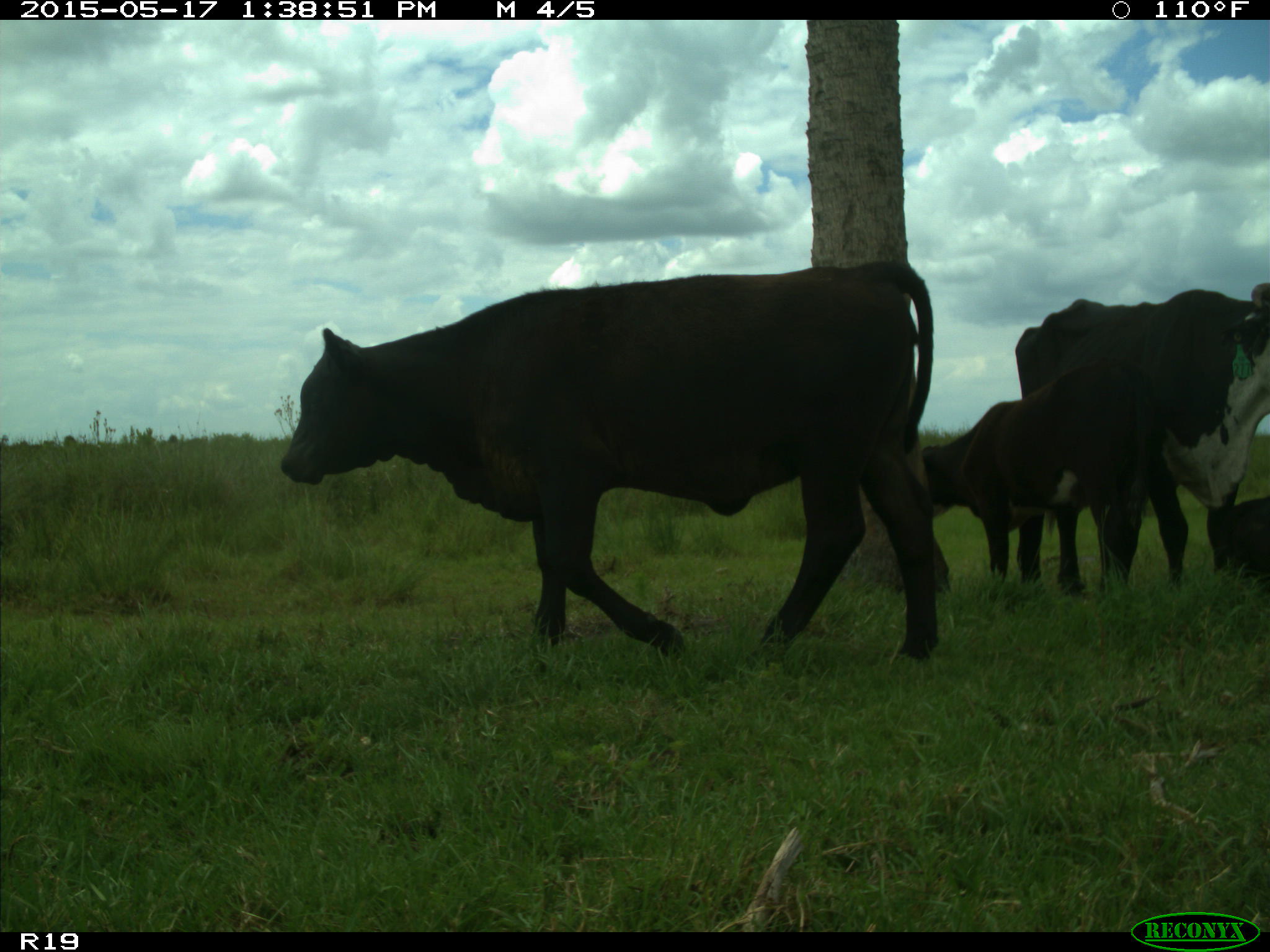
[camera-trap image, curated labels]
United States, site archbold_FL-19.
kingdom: Animalia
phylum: Chordata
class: Mammalia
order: Artiodactyla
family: Bovidae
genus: Bos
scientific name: Bos taurus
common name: domestic cow